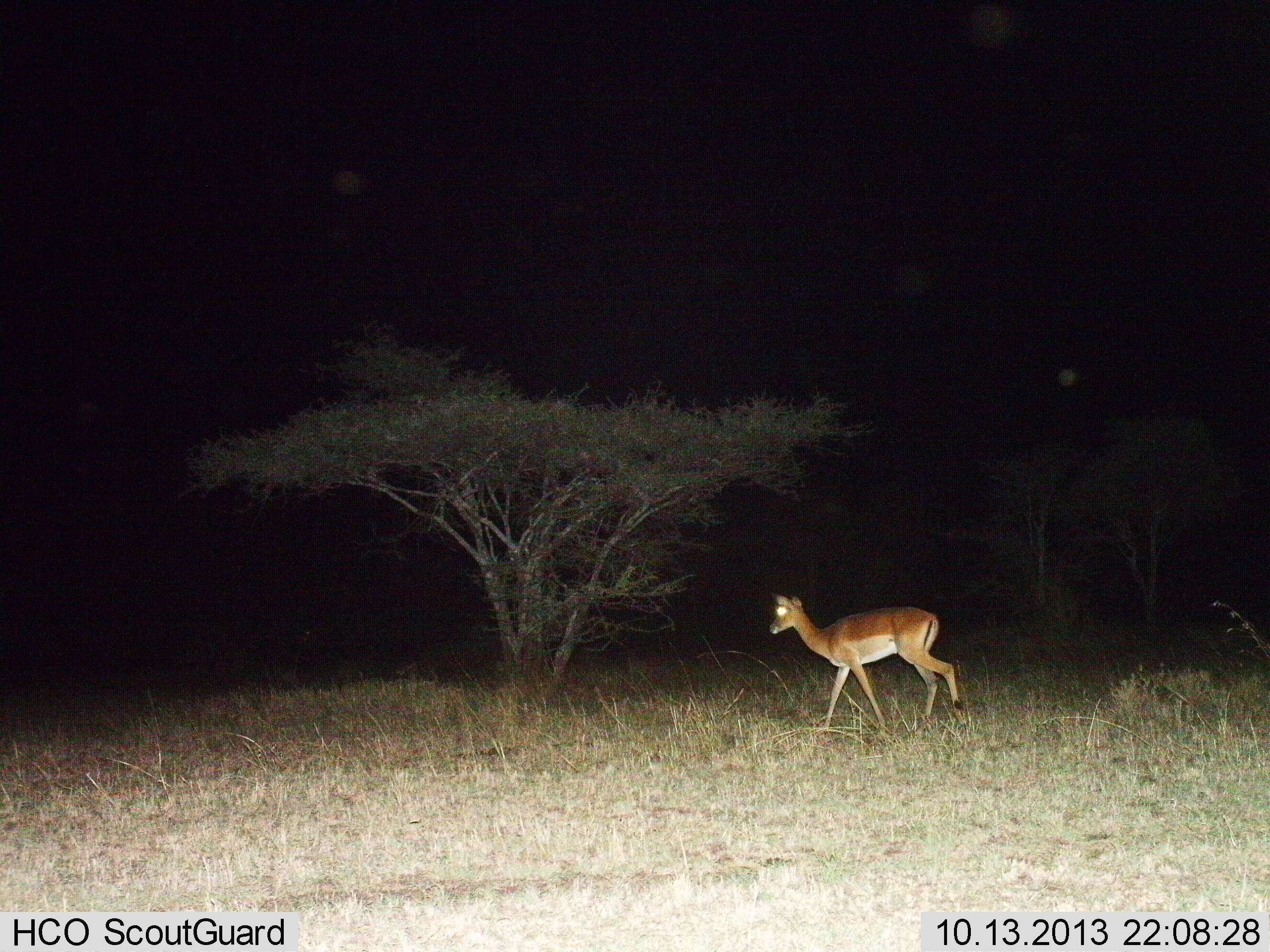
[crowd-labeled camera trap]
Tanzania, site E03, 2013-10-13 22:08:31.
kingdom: Animalia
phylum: Chordata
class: Mammalia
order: Artiodactyla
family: Bovidae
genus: Aepyceros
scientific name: Aepyceros melampus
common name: impala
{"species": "impala (Aepyceros melampus)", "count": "1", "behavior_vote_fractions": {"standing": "0%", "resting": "0%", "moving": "100%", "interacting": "0%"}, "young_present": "0%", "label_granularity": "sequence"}